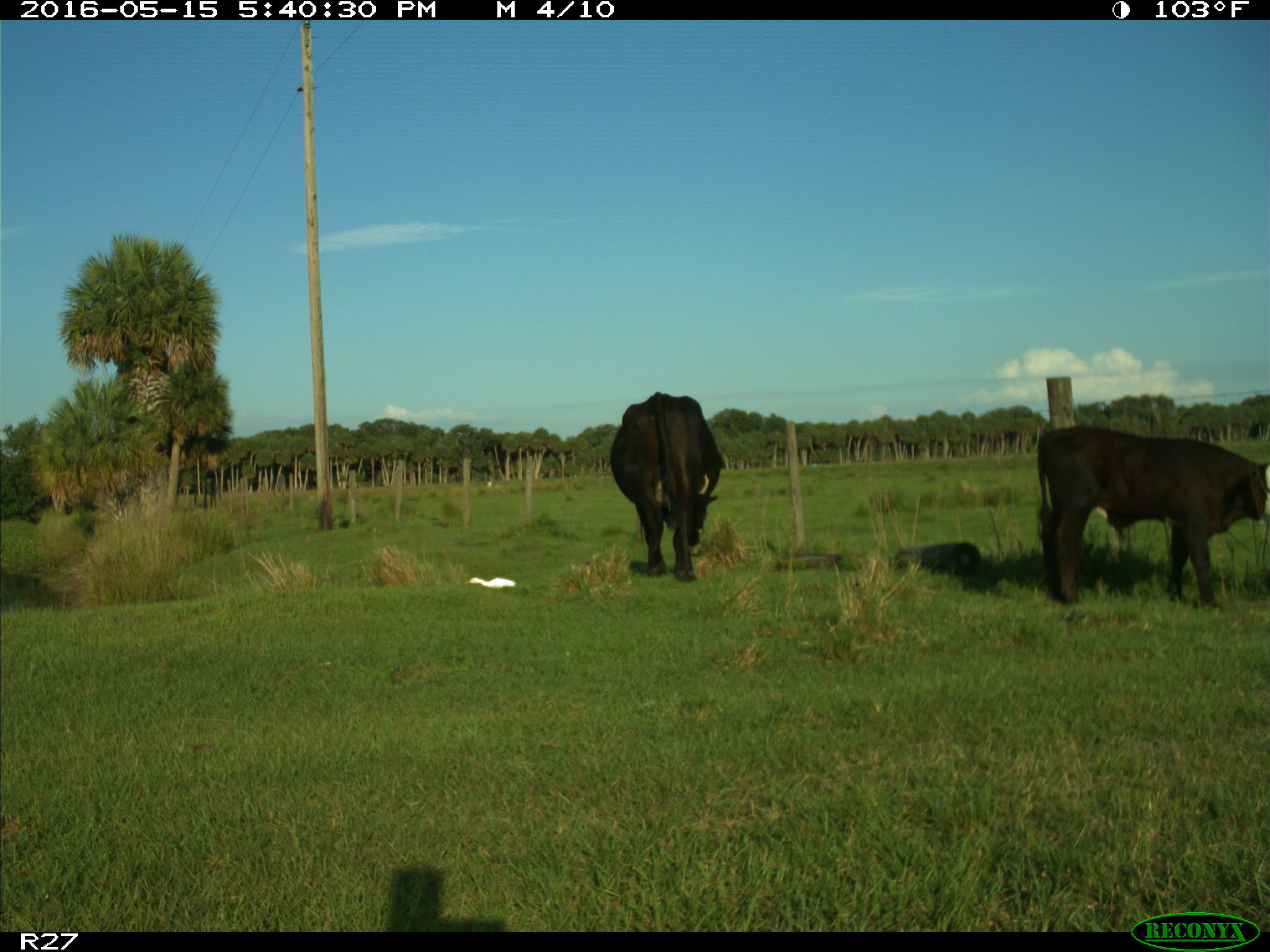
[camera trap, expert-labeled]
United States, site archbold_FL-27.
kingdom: Animalia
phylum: Chordata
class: Mammalia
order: Artiodactyla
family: Bovidae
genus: Bos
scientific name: Bos taurus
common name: domestic cow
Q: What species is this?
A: Bos taurus (domestic cow).